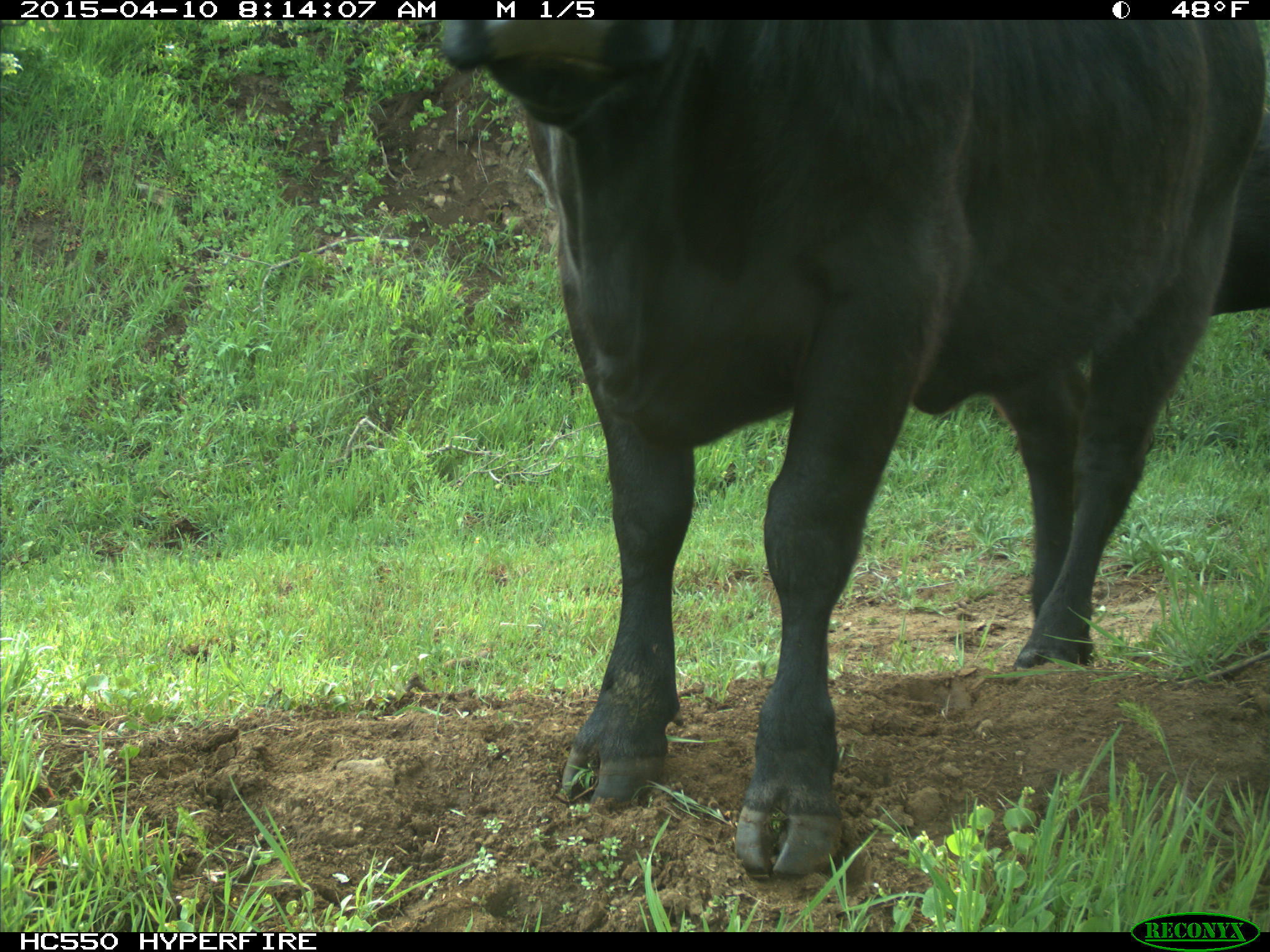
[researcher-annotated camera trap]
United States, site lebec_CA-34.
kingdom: Animalia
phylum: Chordata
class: Mammalia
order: Artiodactyla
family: Bovidae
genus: Bos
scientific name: Bos taurus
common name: domestic cow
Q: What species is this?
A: Bos taurus (domestic cow).